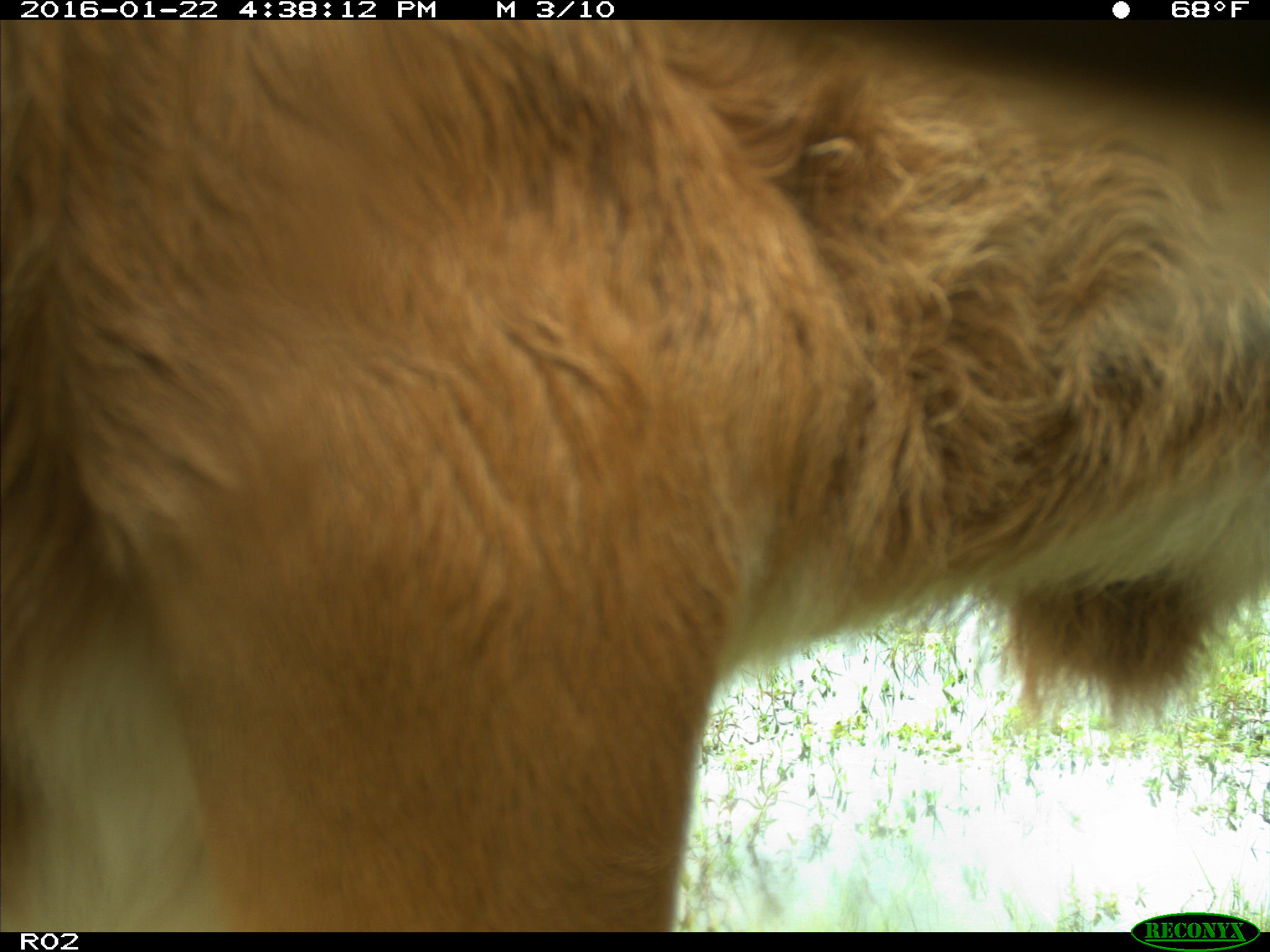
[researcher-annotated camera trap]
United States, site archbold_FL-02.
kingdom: Animalia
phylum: Chordata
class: Mammalia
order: Artiodactyla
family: Bovidae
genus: Bos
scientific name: Bos taurus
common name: domestic cow